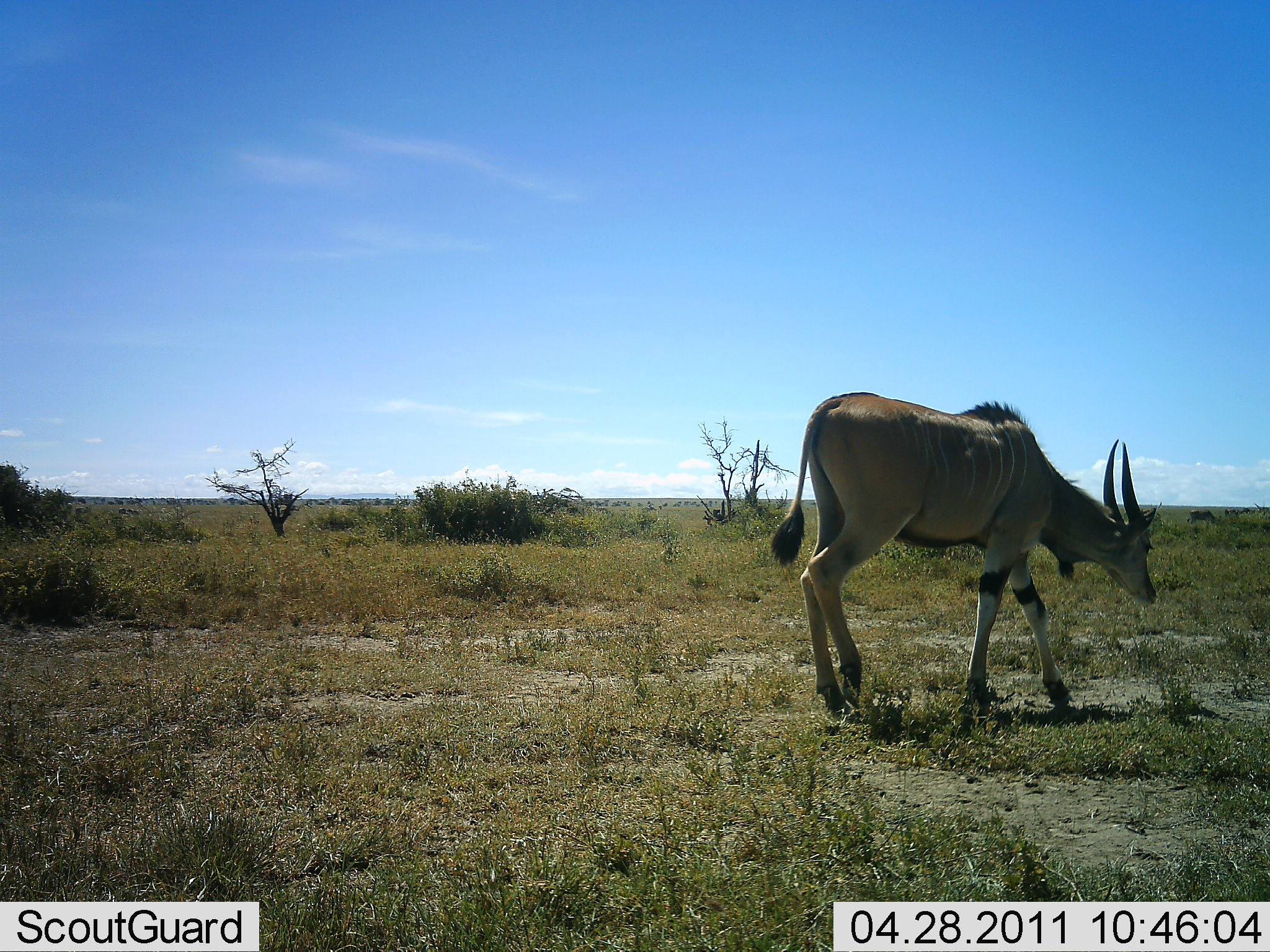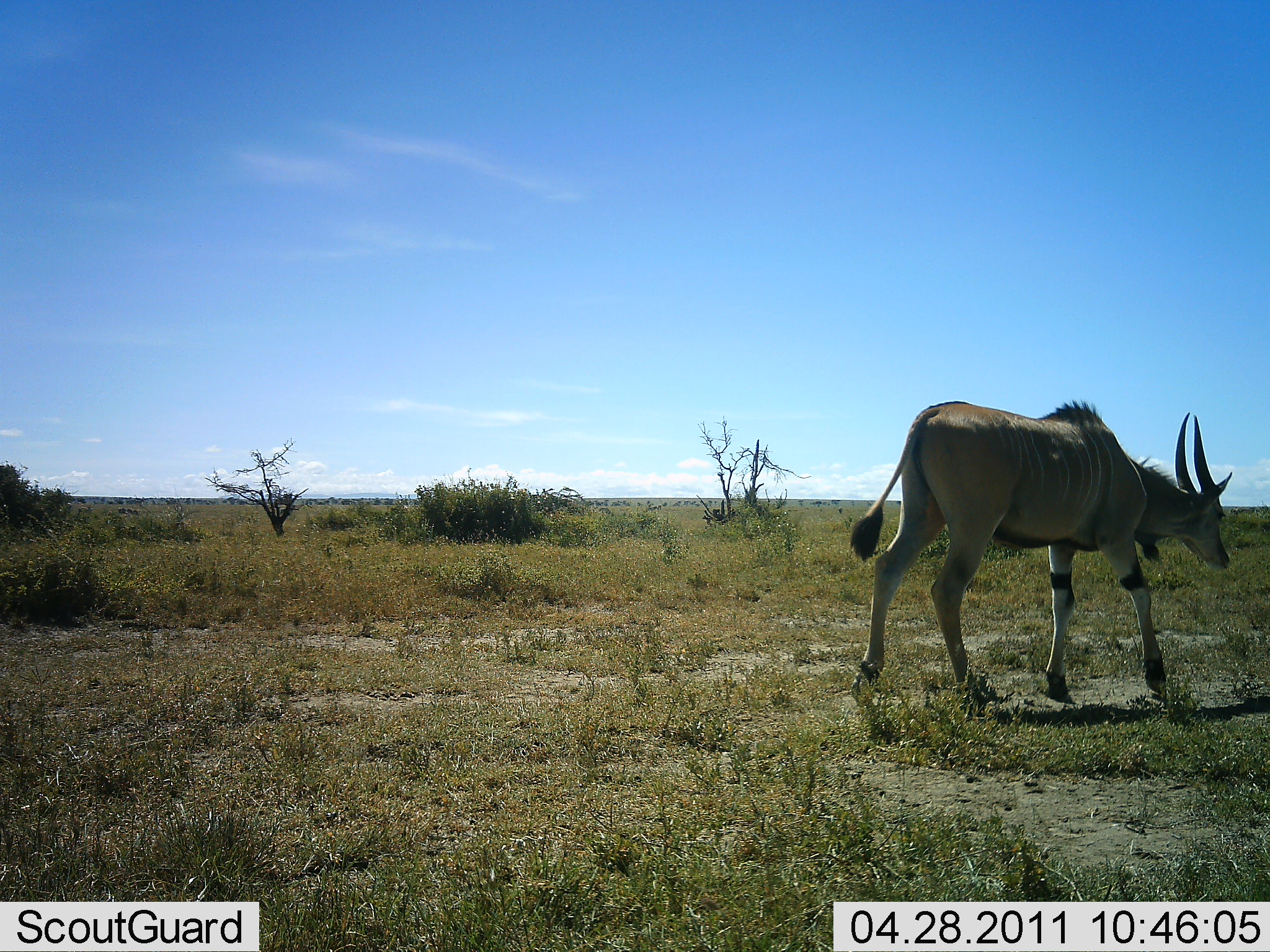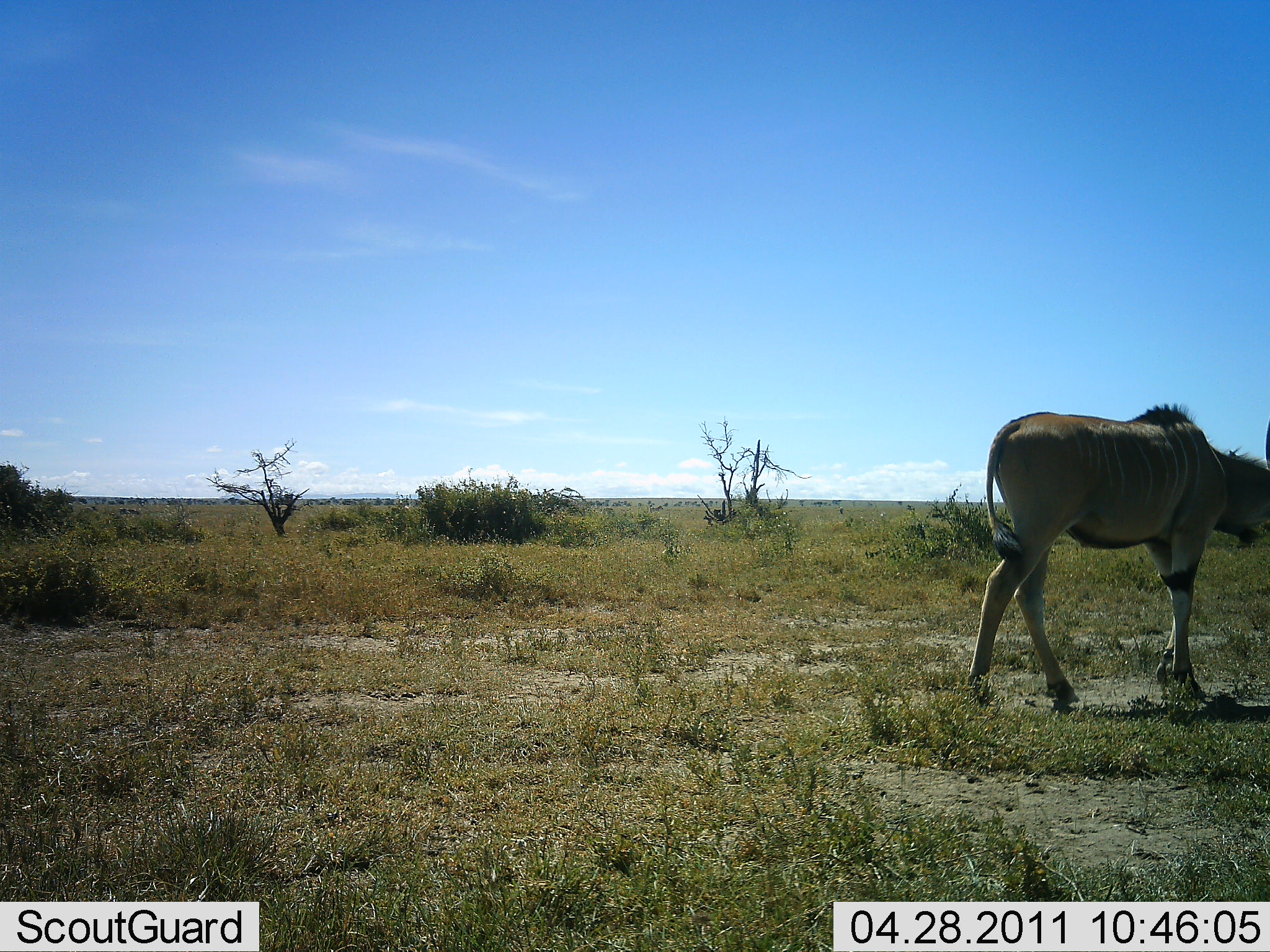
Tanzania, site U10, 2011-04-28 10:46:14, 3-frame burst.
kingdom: Animalia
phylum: Chordata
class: Mammalia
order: Artiodactyla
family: Bovidae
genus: Tragelaphus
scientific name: Tragelaphus oryx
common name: eland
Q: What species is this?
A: Eland (Tragelaphus oryx).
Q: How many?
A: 1.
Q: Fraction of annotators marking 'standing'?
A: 0%.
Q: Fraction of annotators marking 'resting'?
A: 0%.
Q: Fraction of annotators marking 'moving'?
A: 100%.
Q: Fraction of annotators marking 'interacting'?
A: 0%.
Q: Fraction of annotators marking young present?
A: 15%.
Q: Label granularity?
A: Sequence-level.